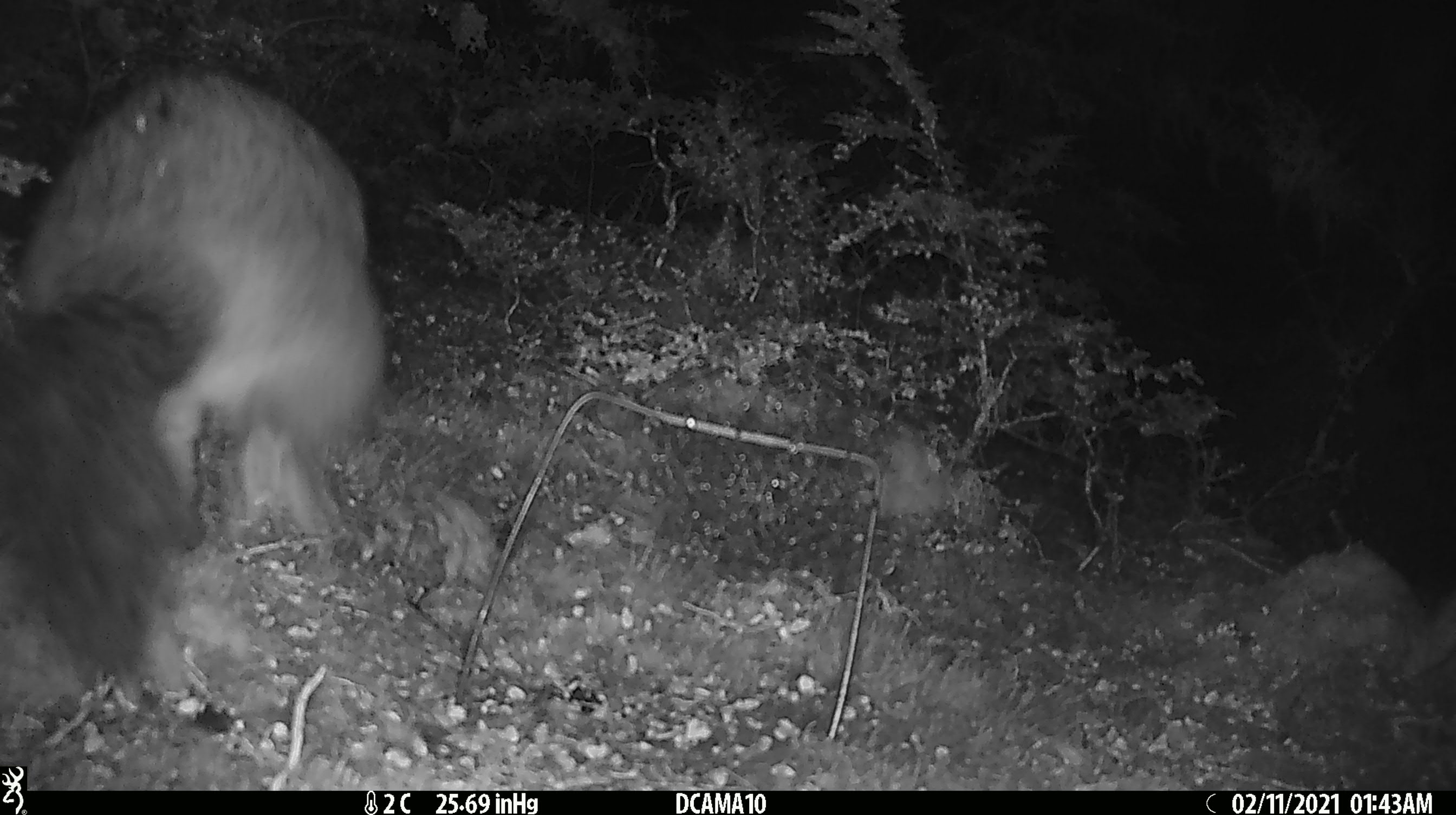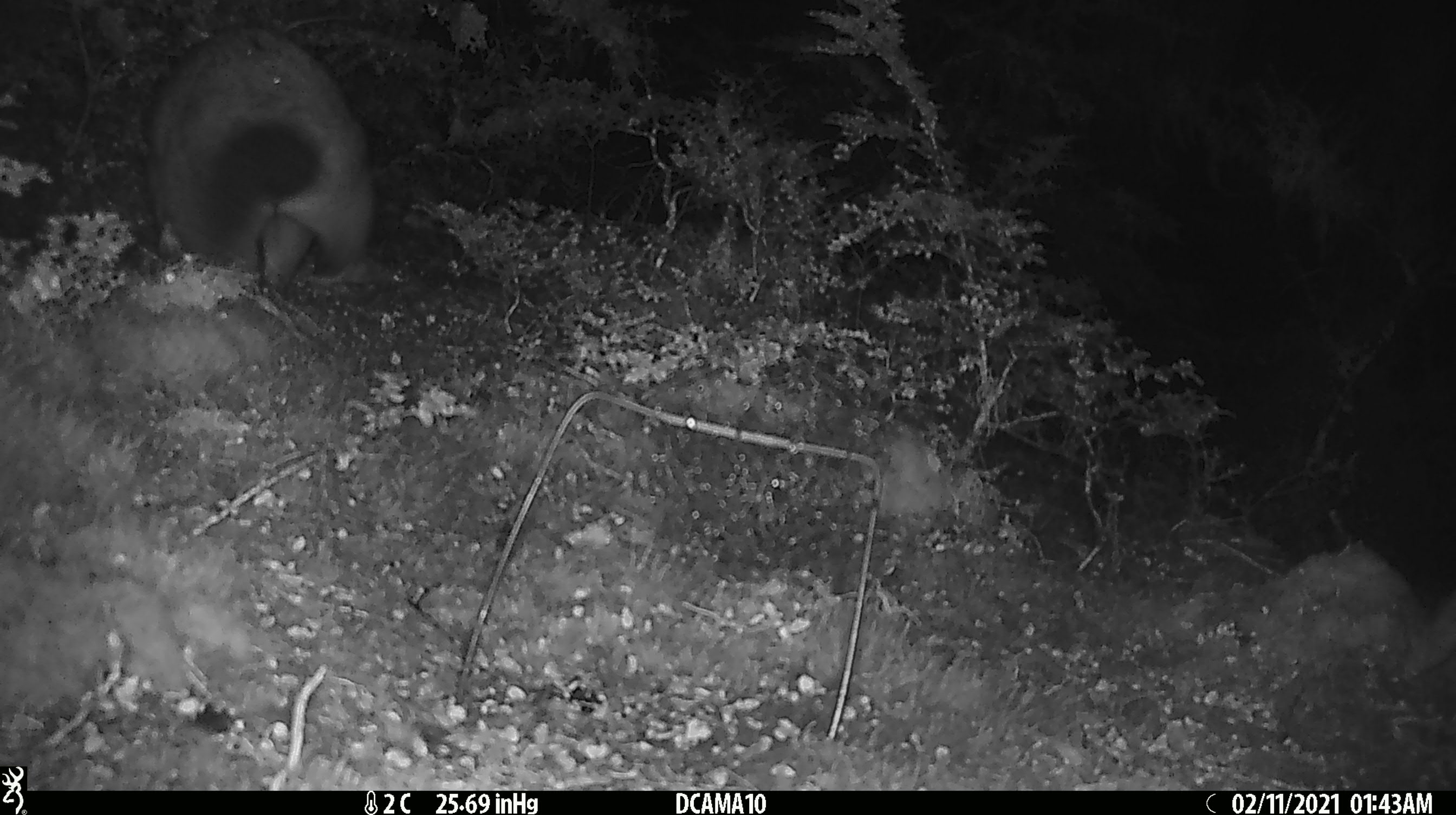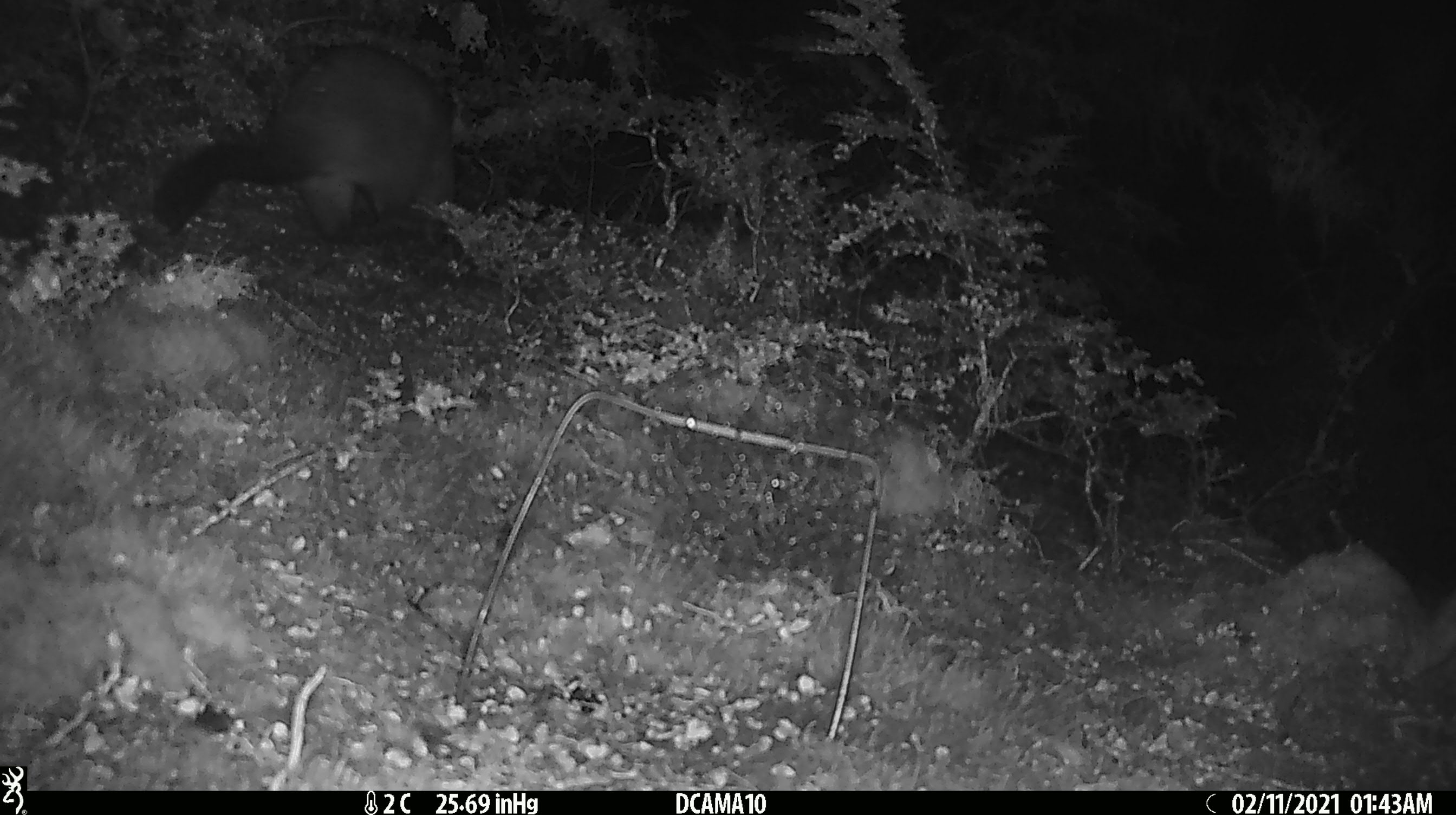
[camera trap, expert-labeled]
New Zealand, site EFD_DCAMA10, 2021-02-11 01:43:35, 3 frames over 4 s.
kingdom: Animalia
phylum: Chordata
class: Mammalia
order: Diprotodontia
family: Phalangeridae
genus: Trichosurus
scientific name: Trichosurus vulpecula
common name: common brushtail possum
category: possum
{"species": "possum (common brushtail possum) (Trichosurus vulpecula)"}